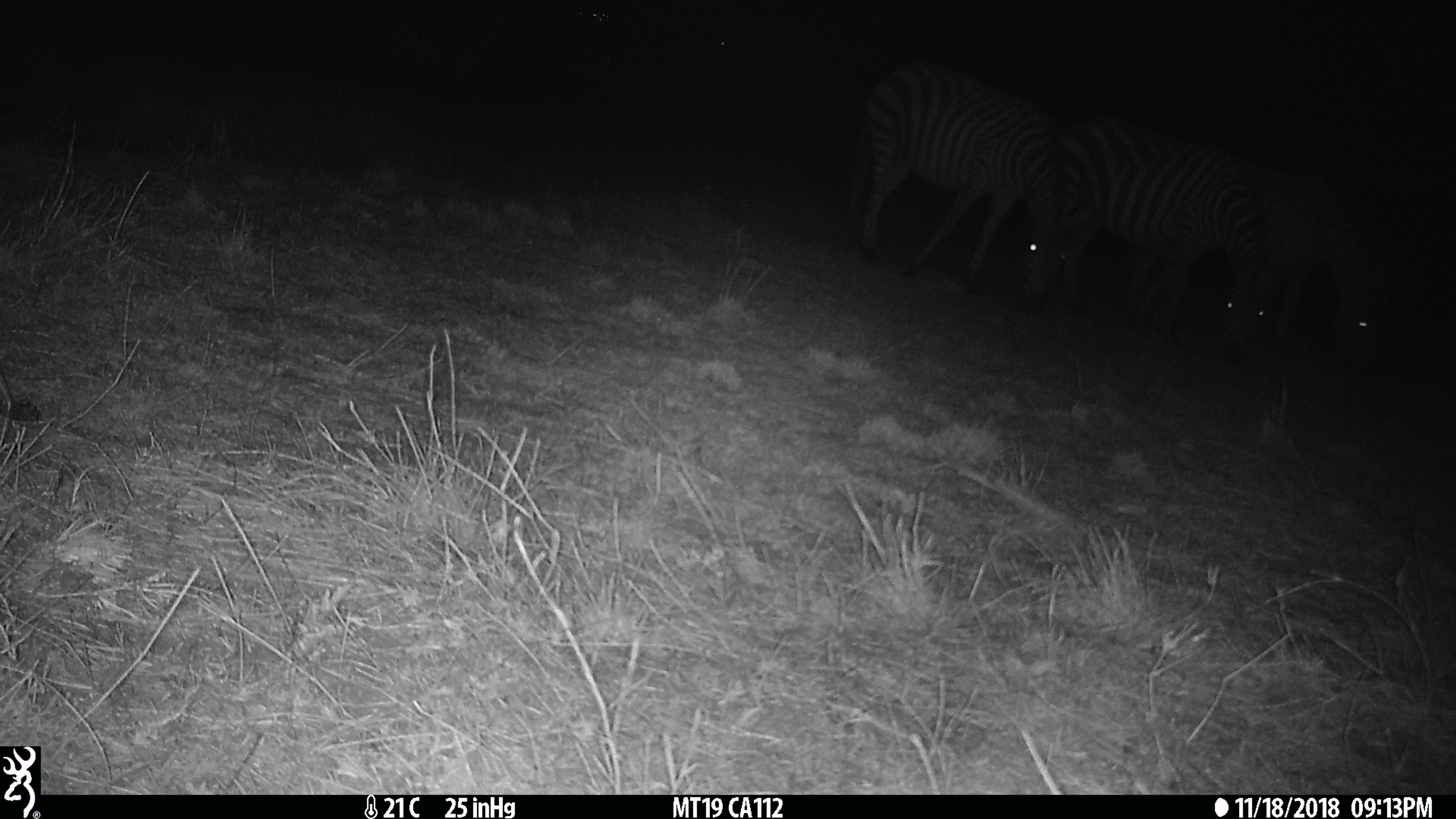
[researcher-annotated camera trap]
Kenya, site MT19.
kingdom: Animalia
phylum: Chordata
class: Mammalia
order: Perissodactyla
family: Equidae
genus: Equus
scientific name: Equus quagga burchellii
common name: burchell's zebra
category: zebra